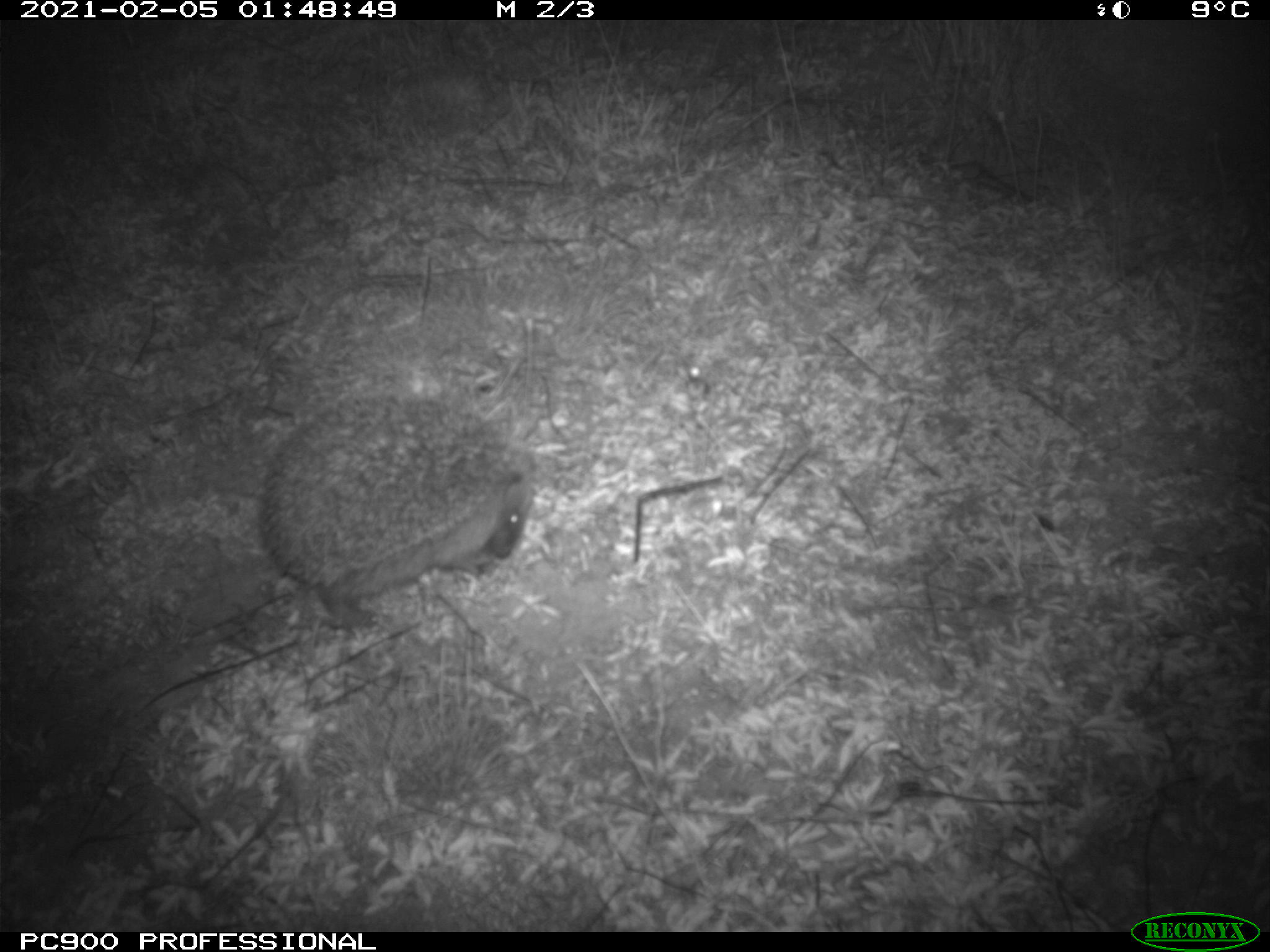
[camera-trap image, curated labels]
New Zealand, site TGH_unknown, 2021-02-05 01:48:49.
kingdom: Animalia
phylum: Chordata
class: Mammalia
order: Eulipotyphla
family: Erinaceidae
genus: Erinaceus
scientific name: Erinaceus europaeus europaeus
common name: european hedgehog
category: hedgehog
Hedgehog (european hedgehog) (Erinaceus europaeus europaeus).